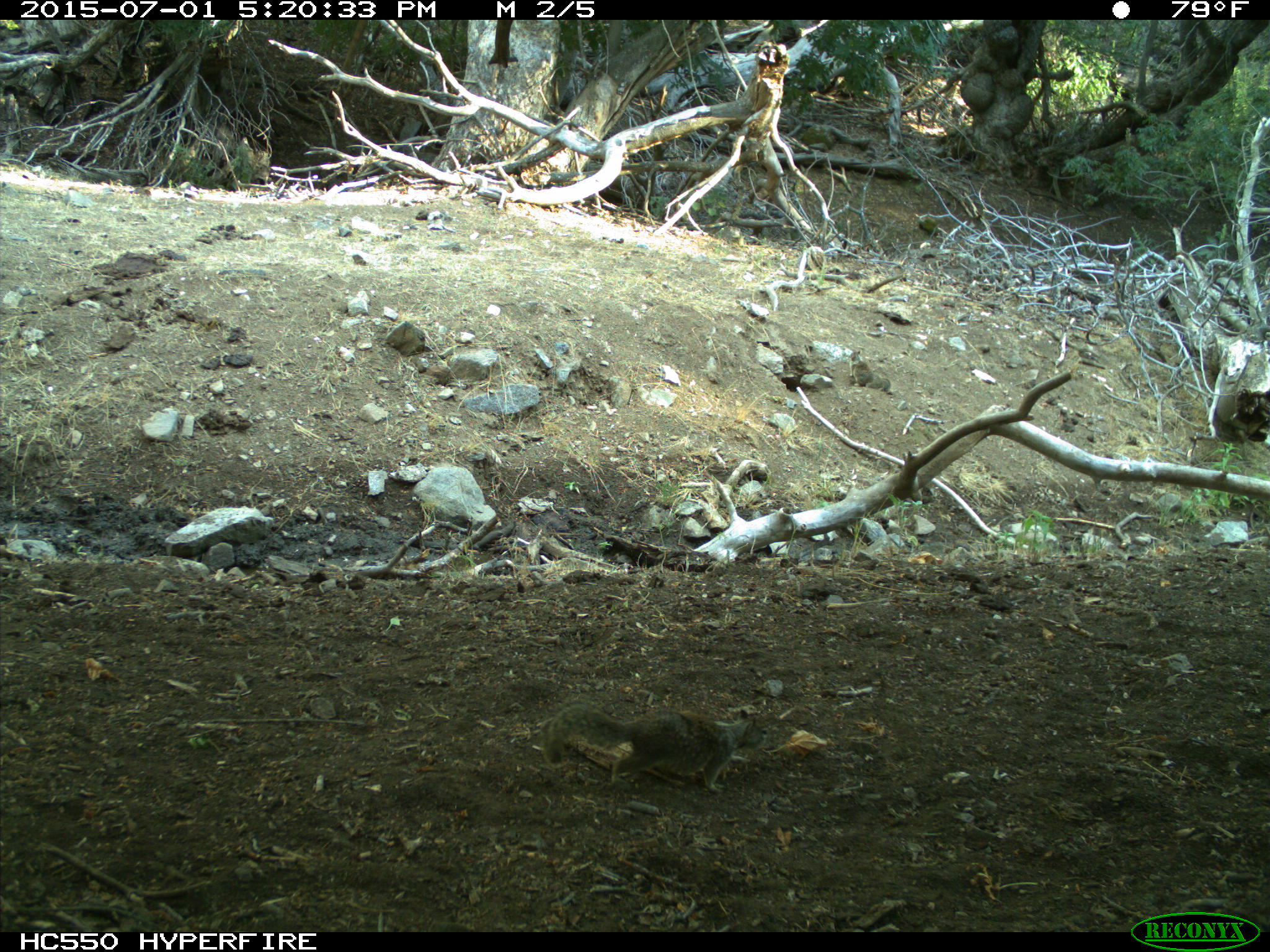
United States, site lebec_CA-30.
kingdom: Animalia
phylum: Chordata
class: Mammalia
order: Rodentia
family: Sciuridae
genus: Otospermophilus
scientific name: Otospermophilus beecheyi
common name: california ground squirrel